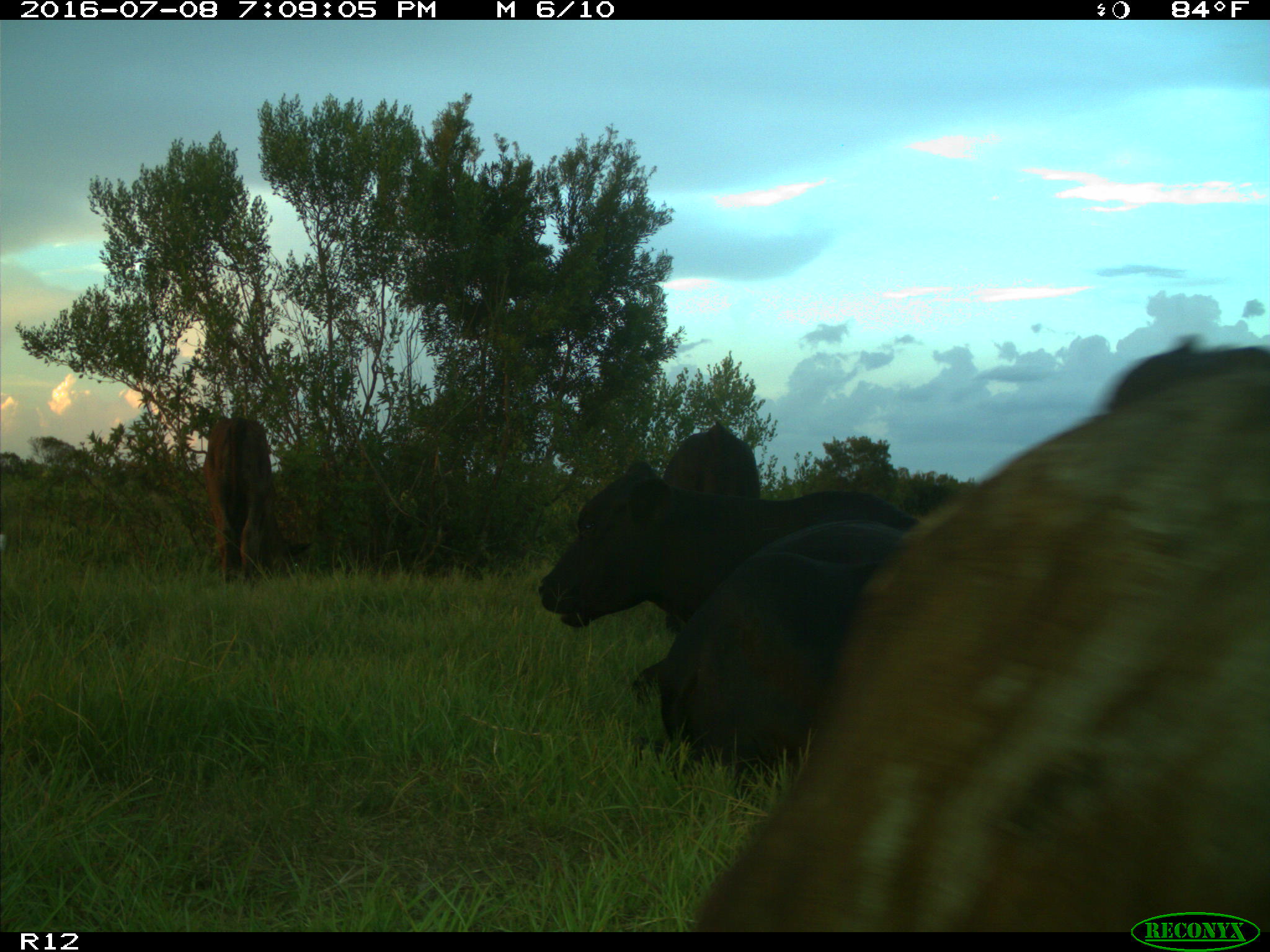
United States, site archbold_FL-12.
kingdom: Animalia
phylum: Chordata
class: Mammalia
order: Artiodactyla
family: Bovidae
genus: Bos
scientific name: Bos taurus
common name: domestic cow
Bos taurus (domestic cow).